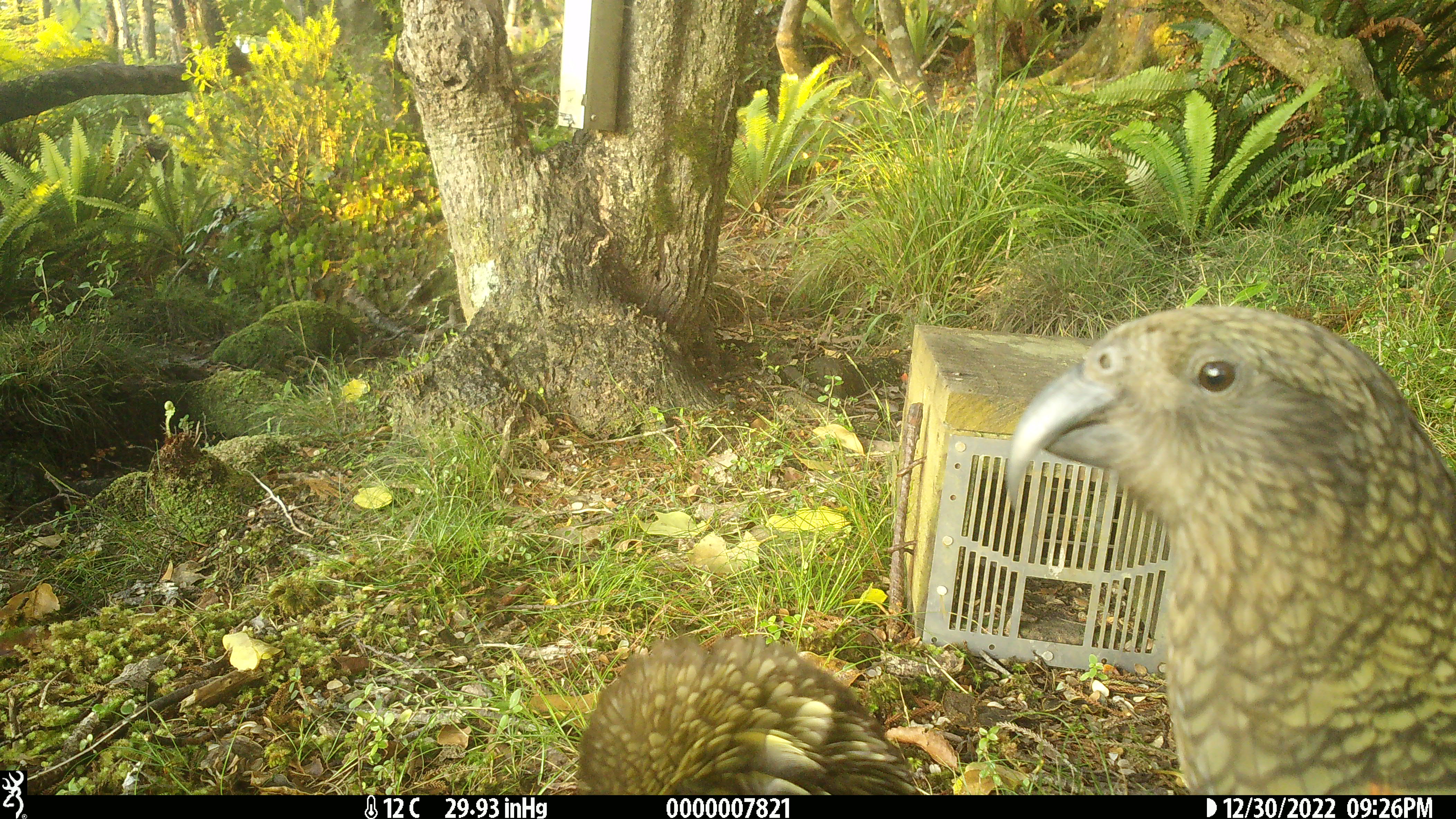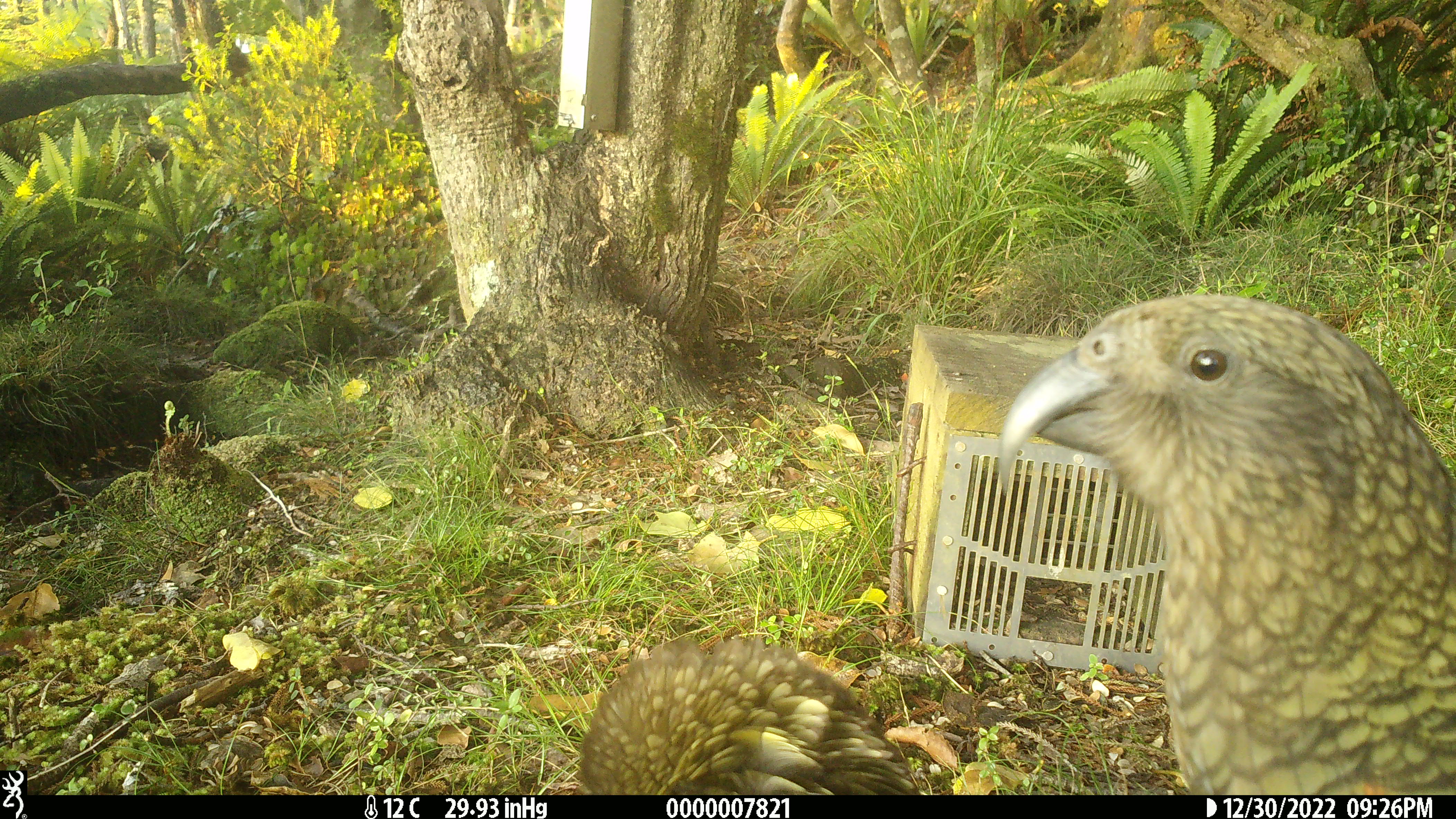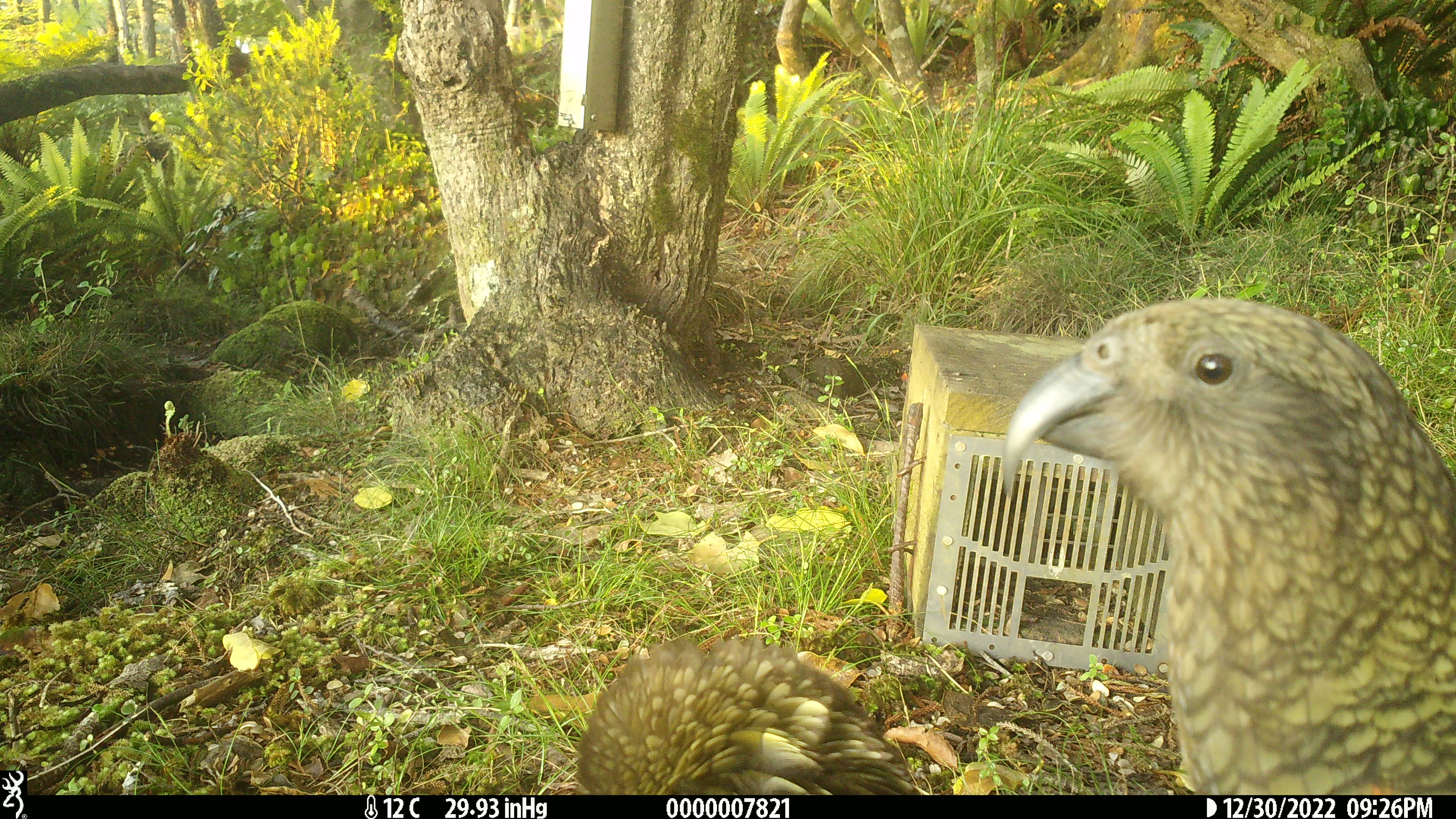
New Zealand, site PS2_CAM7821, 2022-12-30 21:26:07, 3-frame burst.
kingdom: Animalia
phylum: Chordata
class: Aves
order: Psittaciformes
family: Strigopidae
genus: Nestor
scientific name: Nestor notabilis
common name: kea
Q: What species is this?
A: Kea (Nestor notabilis).